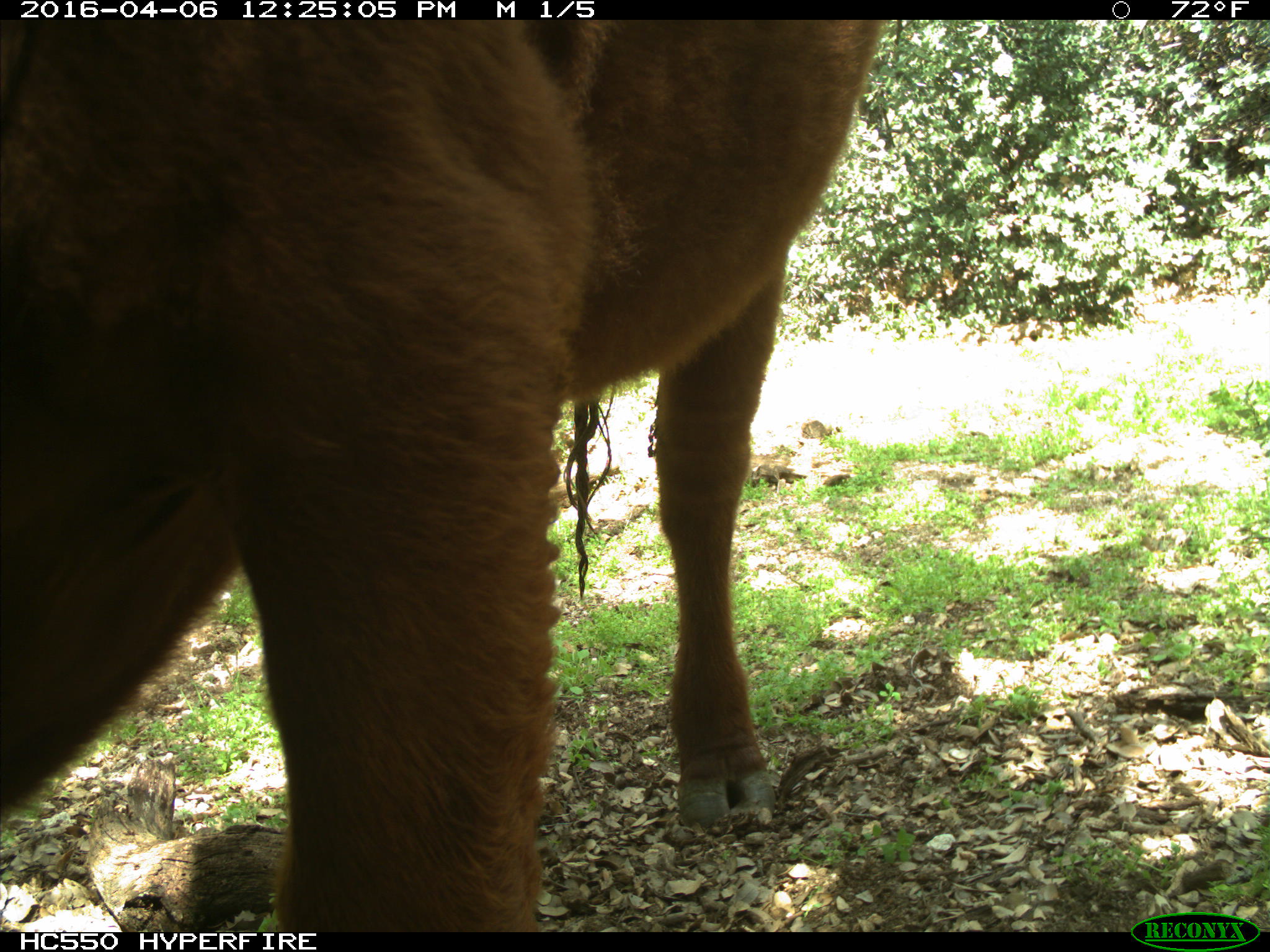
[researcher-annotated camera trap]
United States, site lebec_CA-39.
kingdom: Animalia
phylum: Chordata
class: Mammalia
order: Artiodactyla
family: Bovidae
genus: Bos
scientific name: Bos taurus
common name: domestic cow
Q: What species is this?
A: Bos taurus (domestic cow).